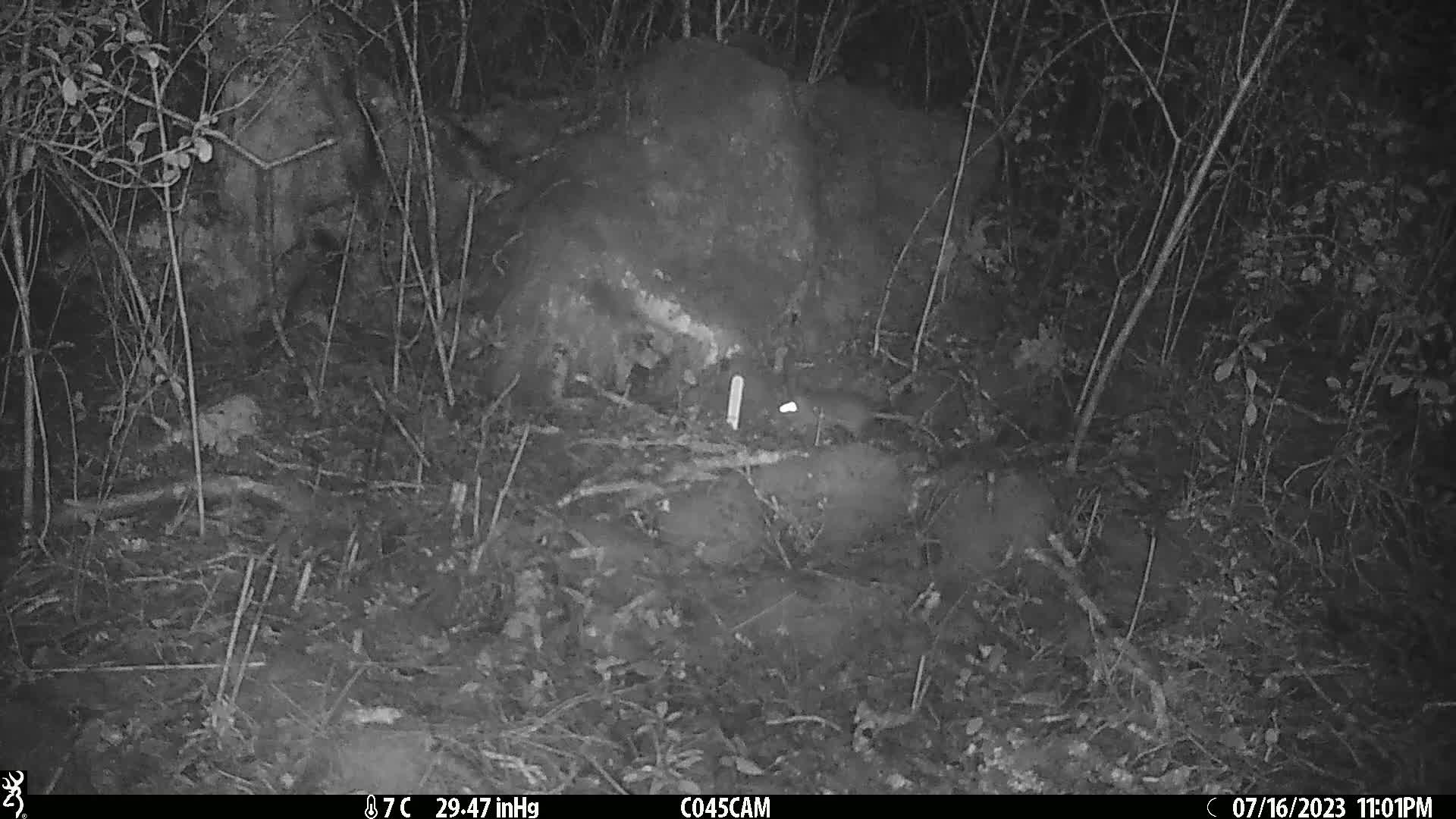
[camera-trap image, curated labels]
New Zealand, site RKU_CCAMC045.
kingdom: Animalia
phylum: Chordata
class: Mammalia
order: Rodentia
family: Muridae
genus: Rattus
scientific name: Rattus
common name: rat